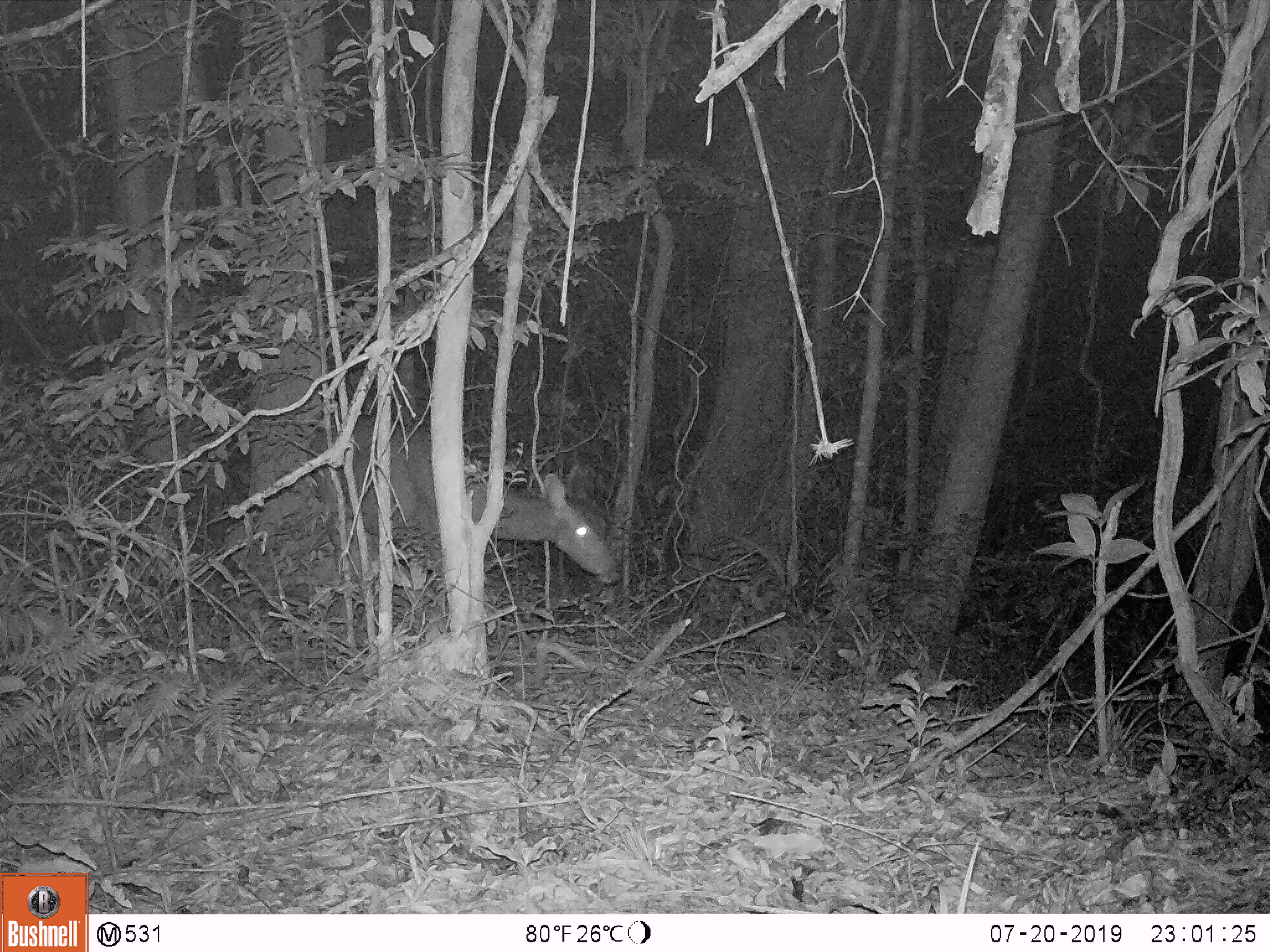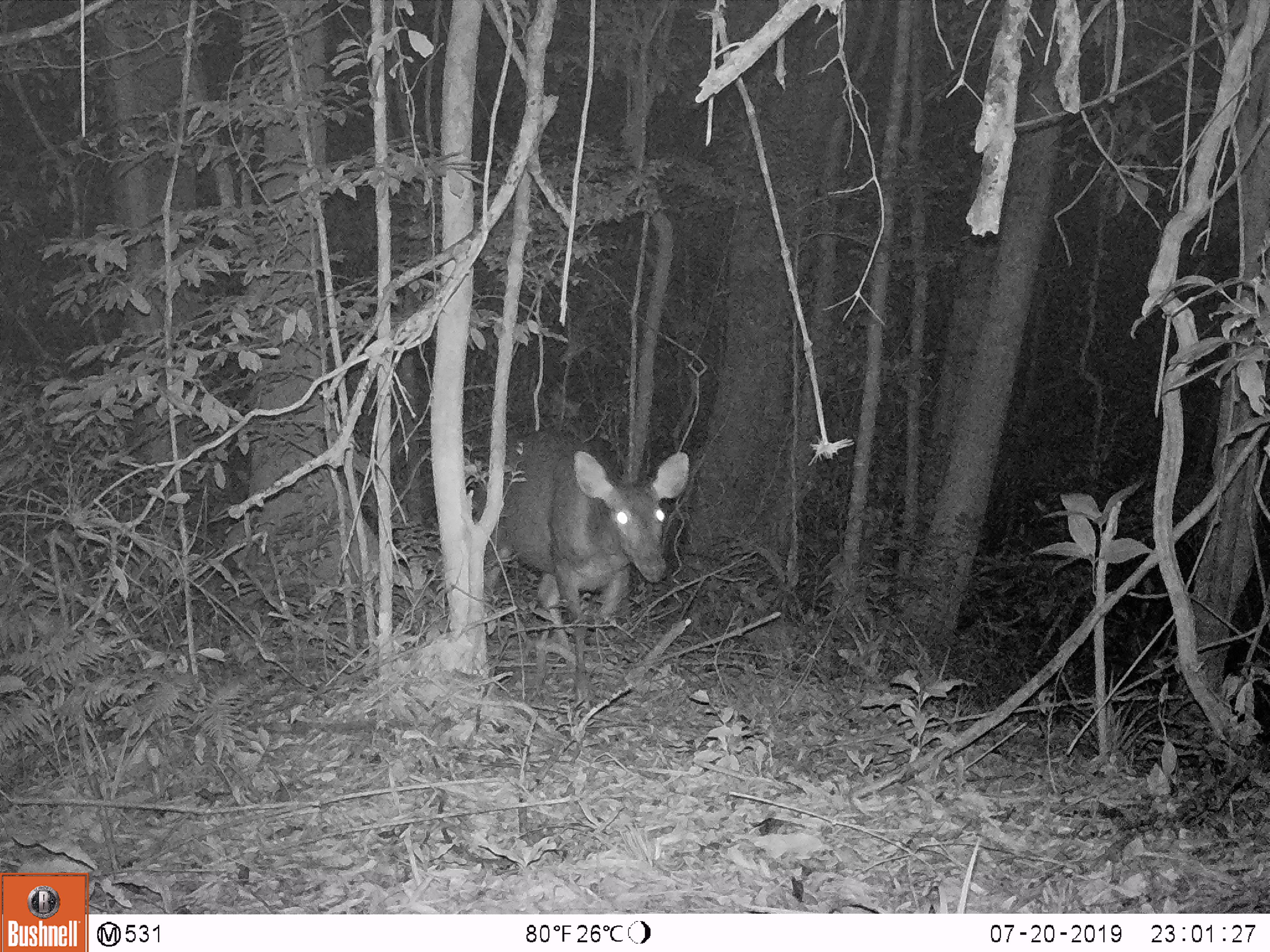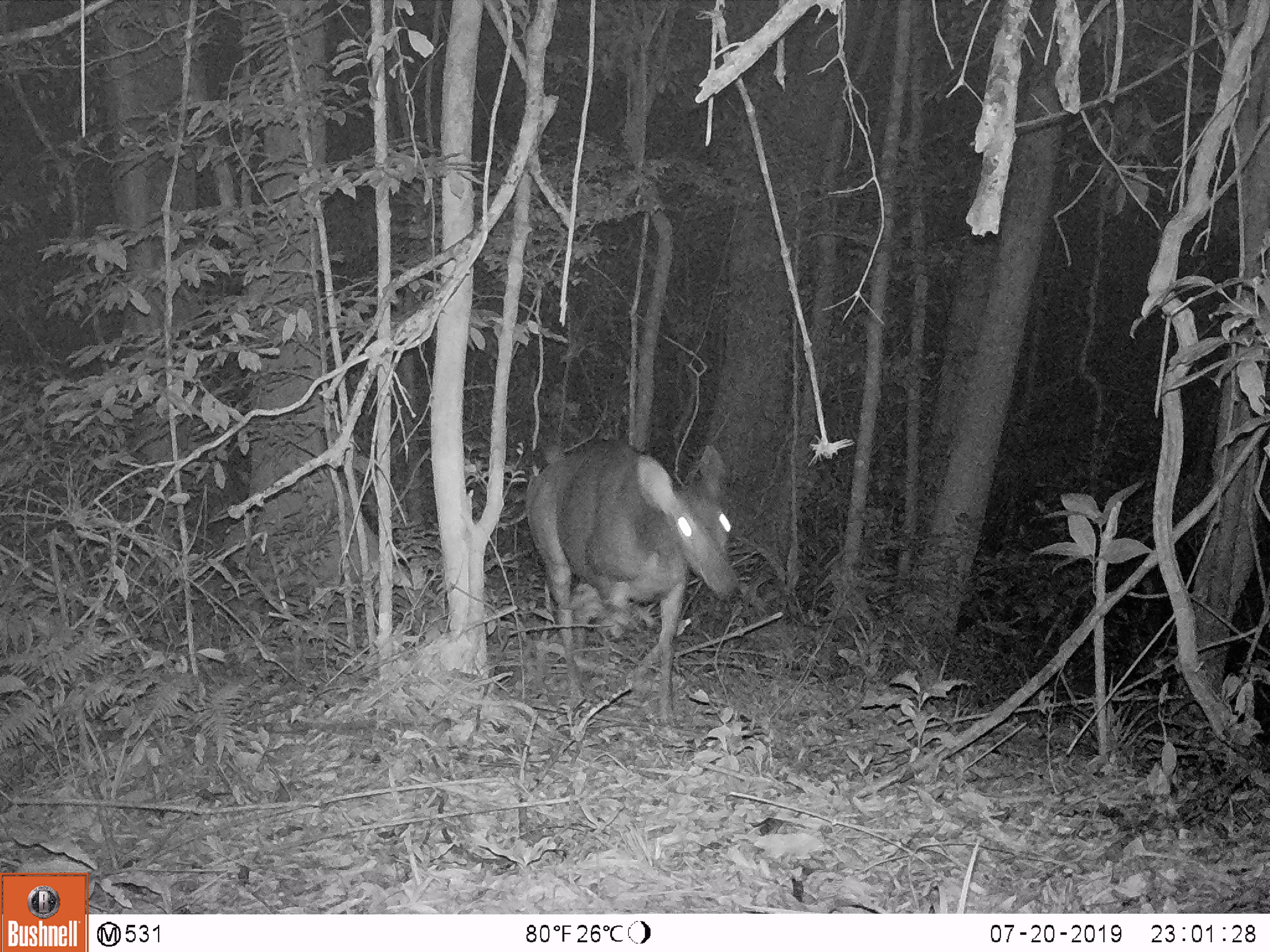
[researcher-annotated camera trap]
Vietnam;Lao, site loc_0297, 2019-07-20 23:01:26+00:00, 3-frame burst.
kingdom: Animalia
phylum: Chordata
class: Mammalia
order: Artiodactyla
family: Cervidae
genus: Rusa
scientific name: Rusa unicolor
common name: sambar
Sambar (Rusa unicolor). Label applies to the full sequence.